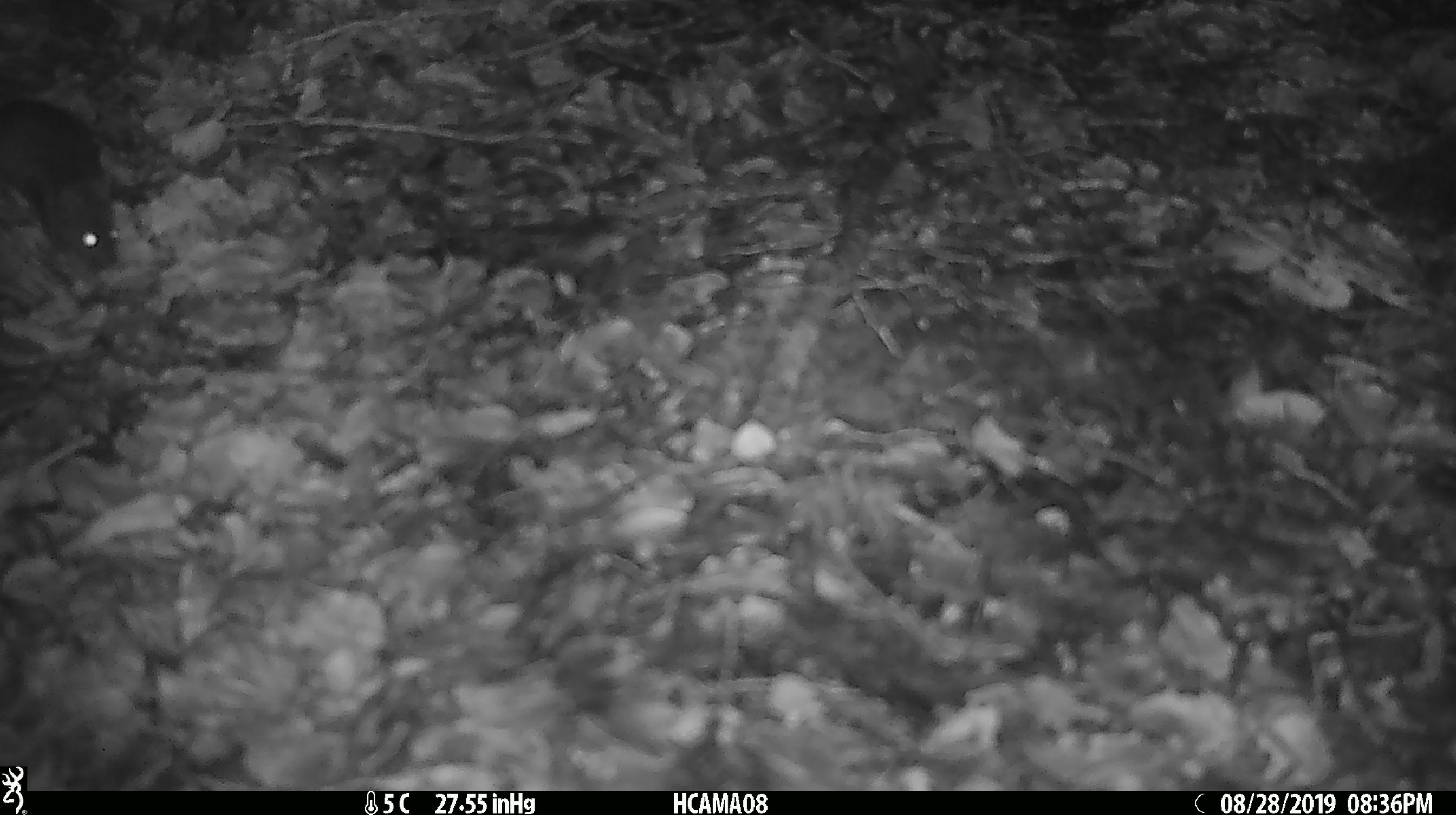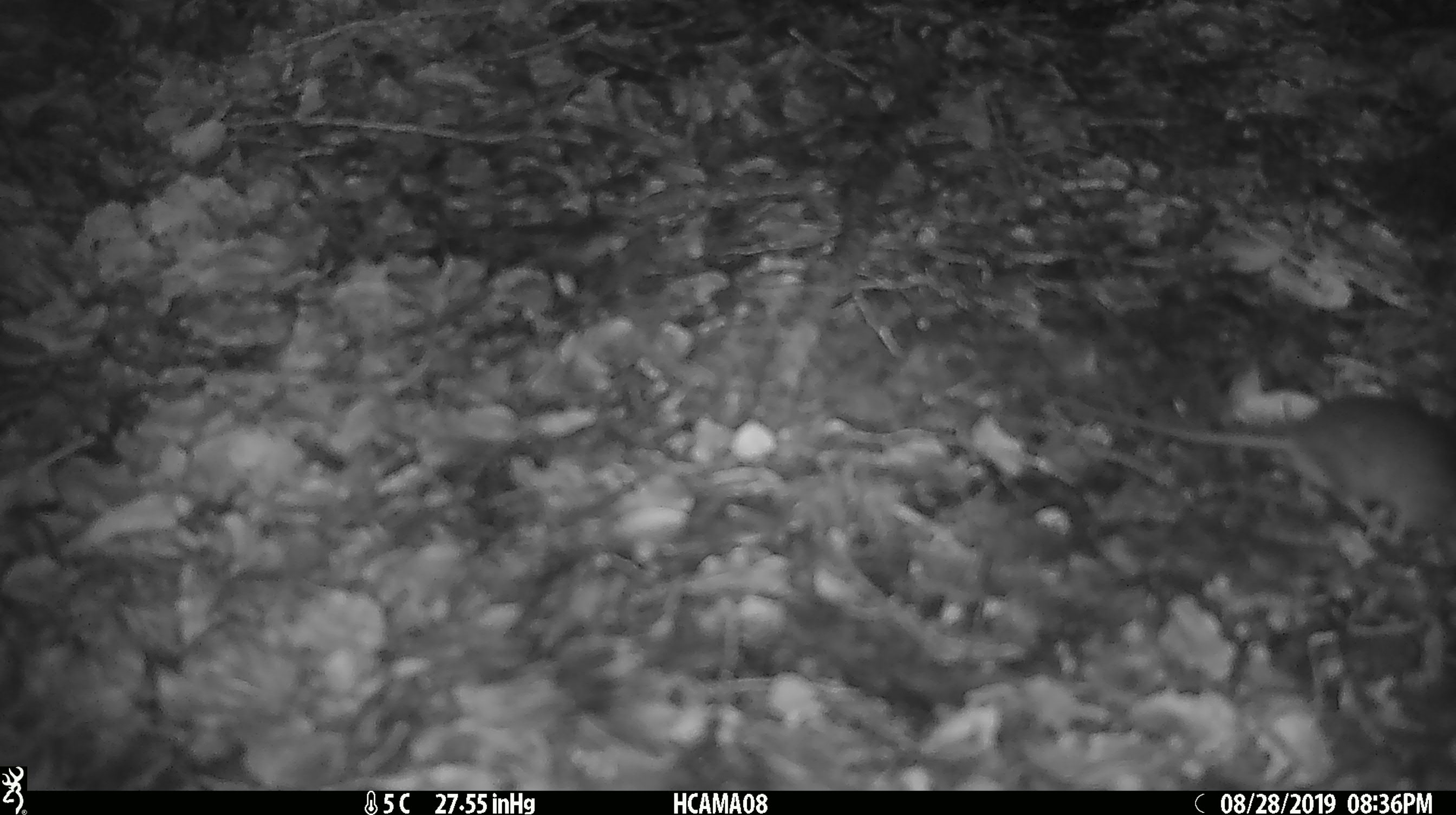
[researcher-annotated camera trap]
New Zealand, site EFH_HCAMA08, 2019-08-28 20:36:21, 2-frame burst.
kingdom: Animalia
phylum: Chordata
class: Mammalia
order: Rodentia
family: Muridae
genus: Mus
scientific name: Mus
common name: mouse